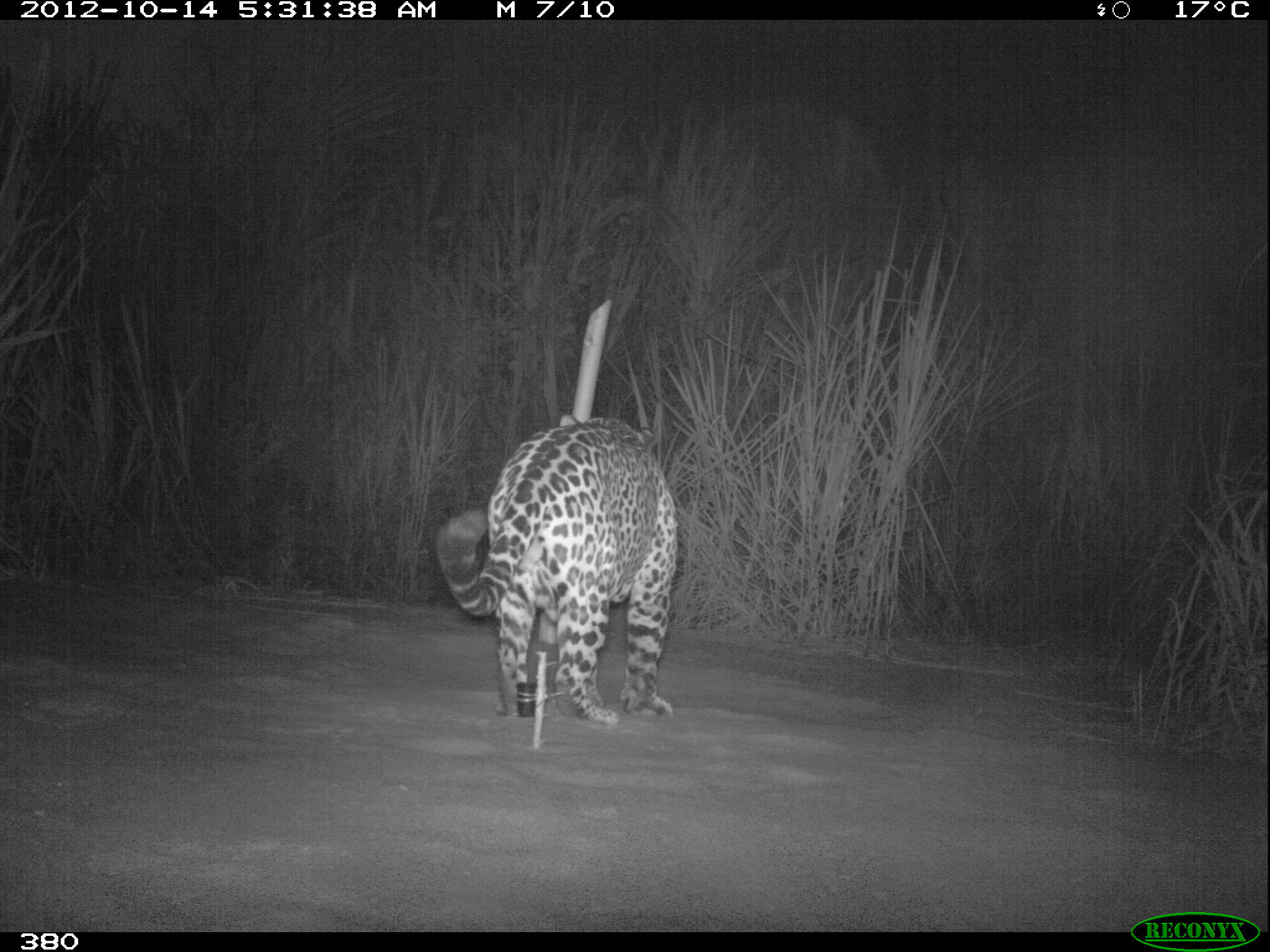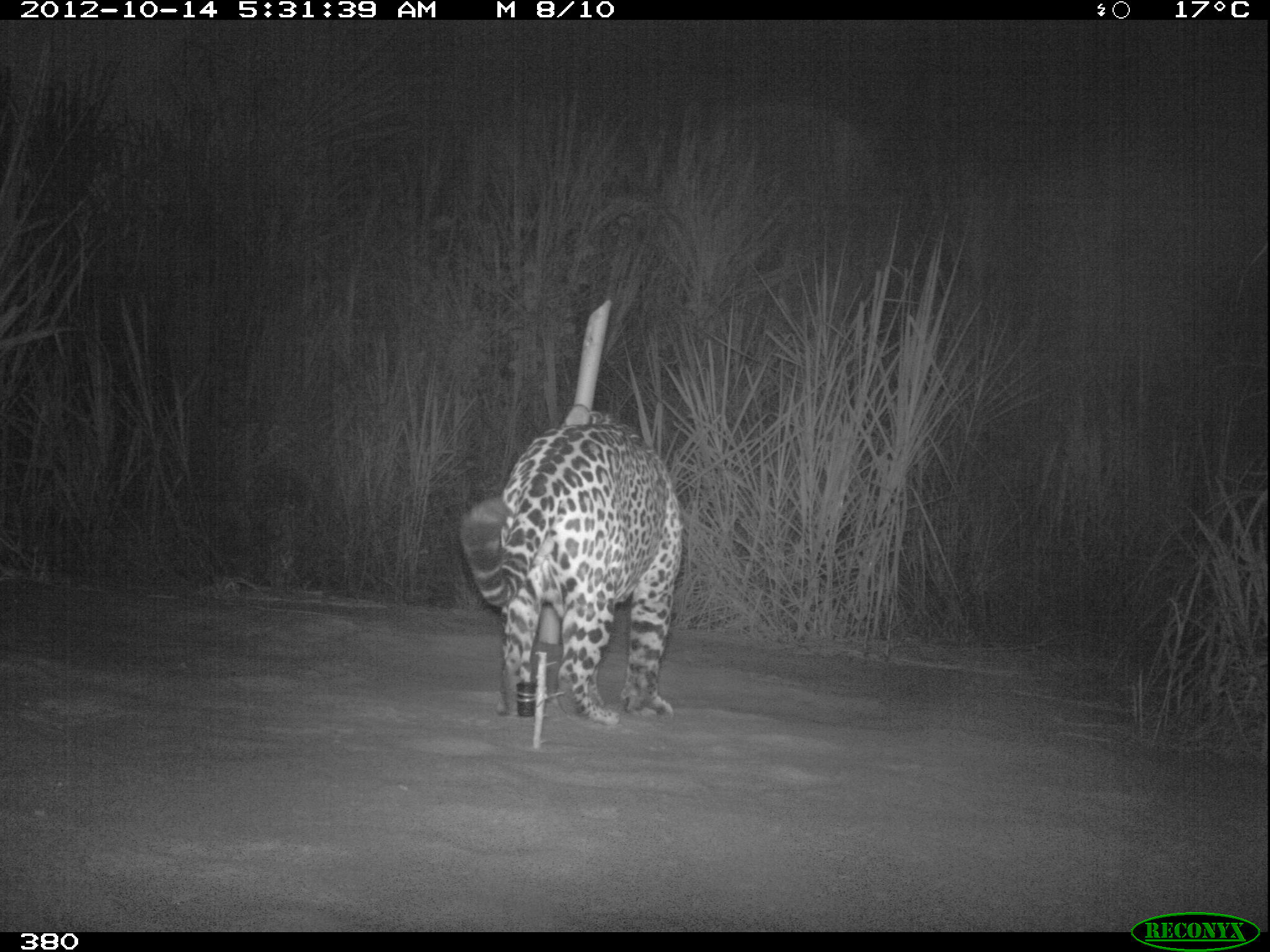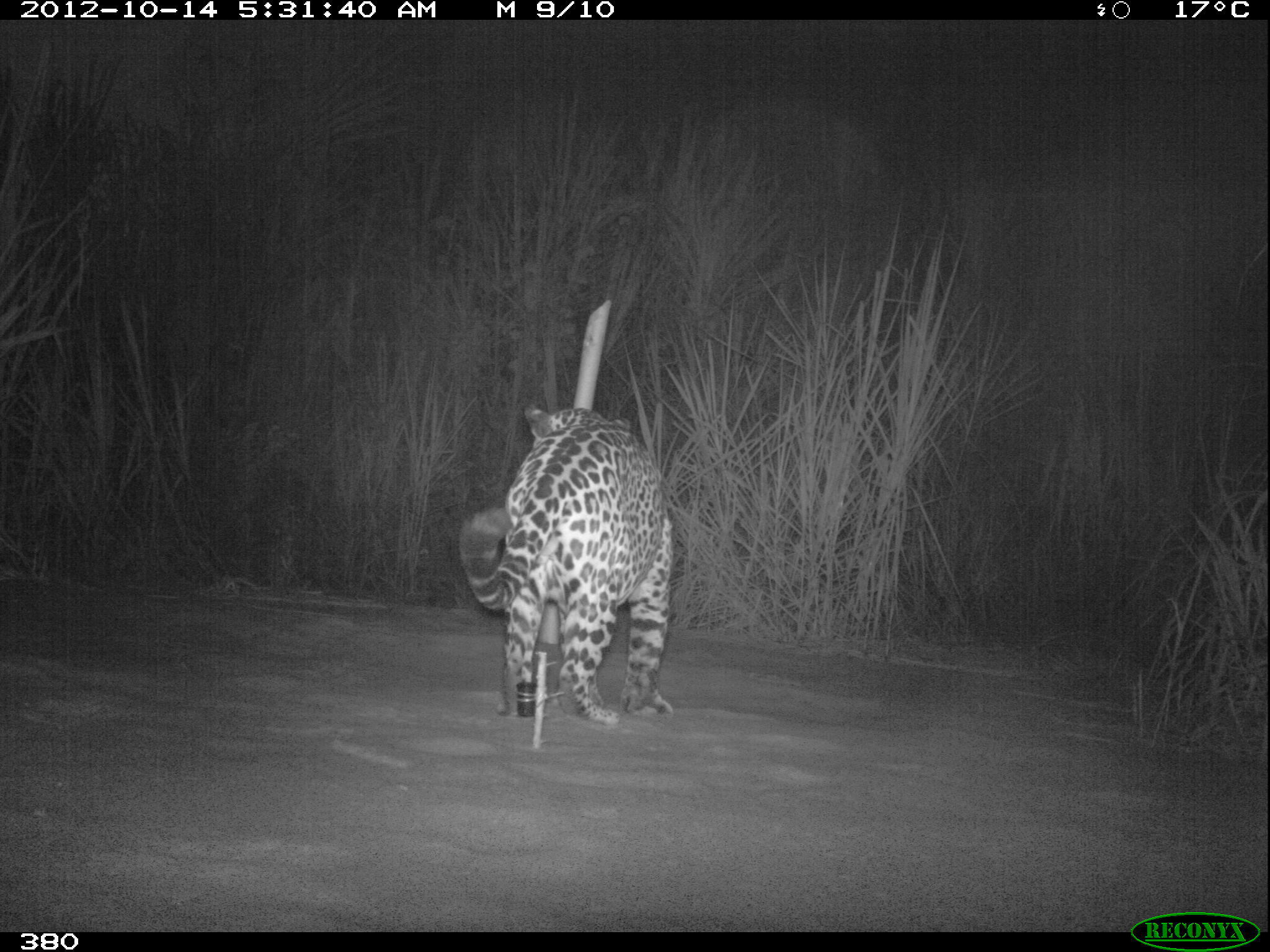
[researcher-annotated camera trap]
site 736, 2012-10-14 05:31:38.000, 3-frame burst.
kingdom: Animalia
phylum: Chordata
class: Mammalia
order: Carnivora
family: Felidae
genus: Panthera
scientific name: Panthera onca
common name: jaguar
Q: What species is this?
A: Panthera onca (jaguar).